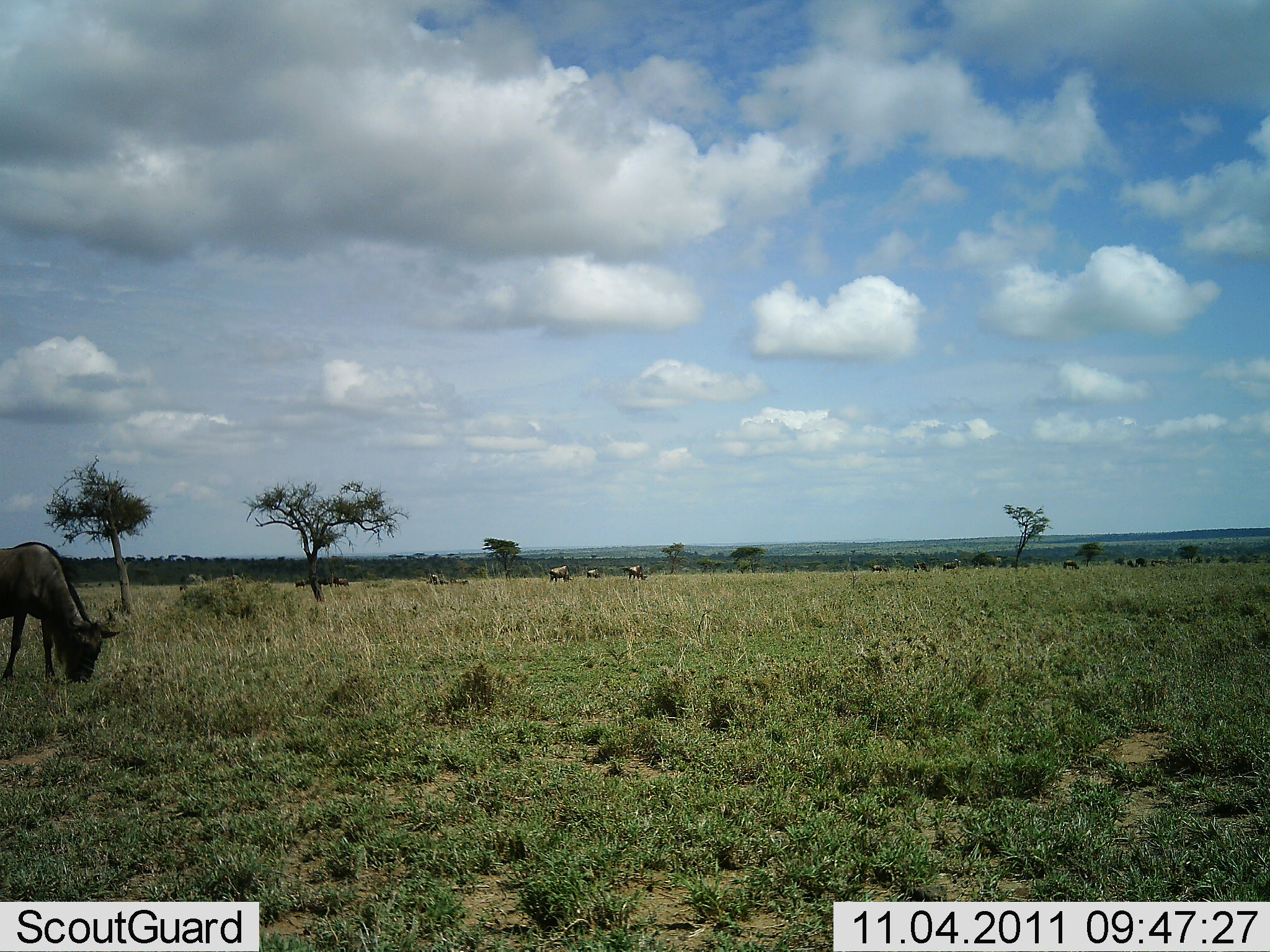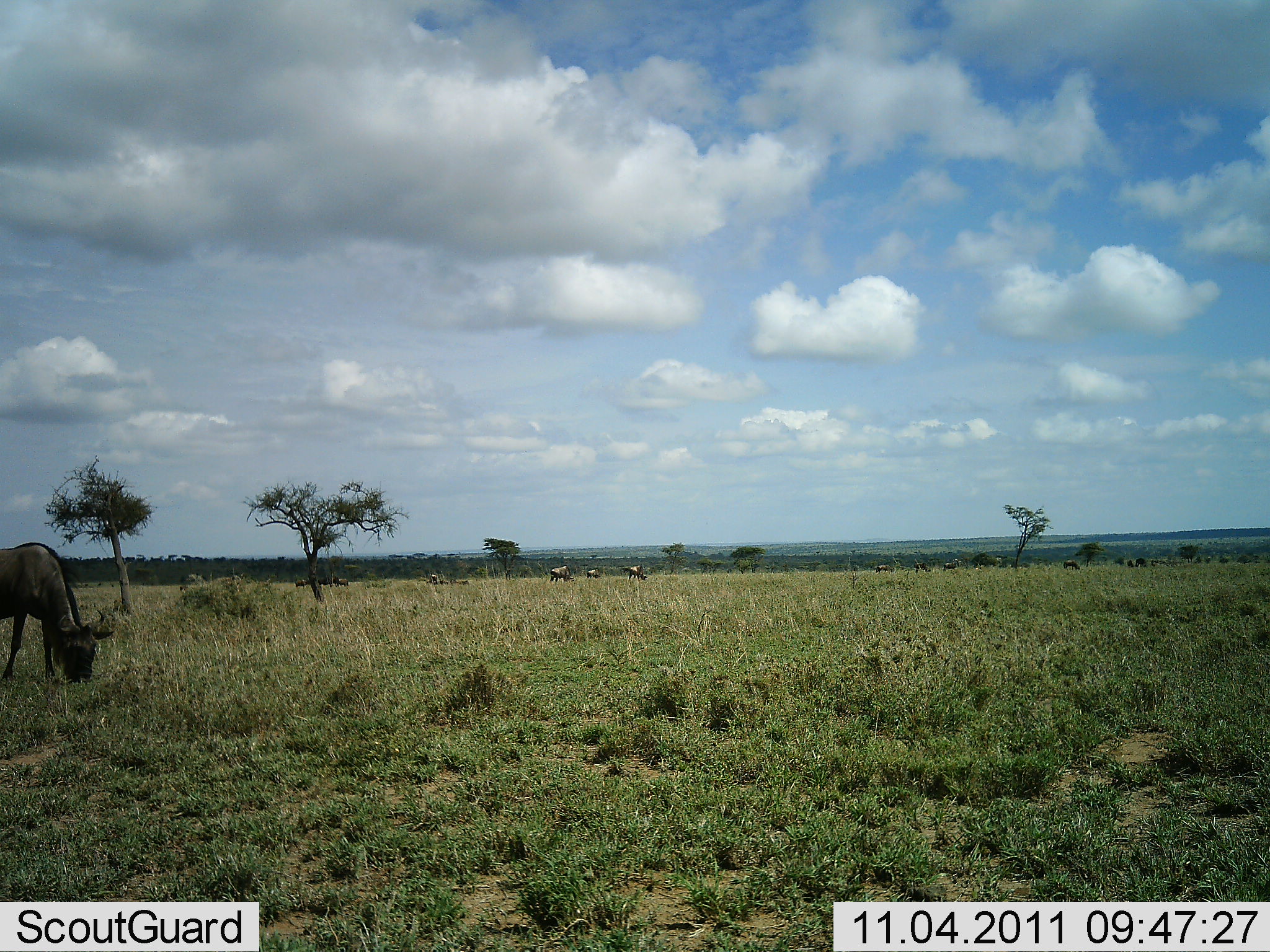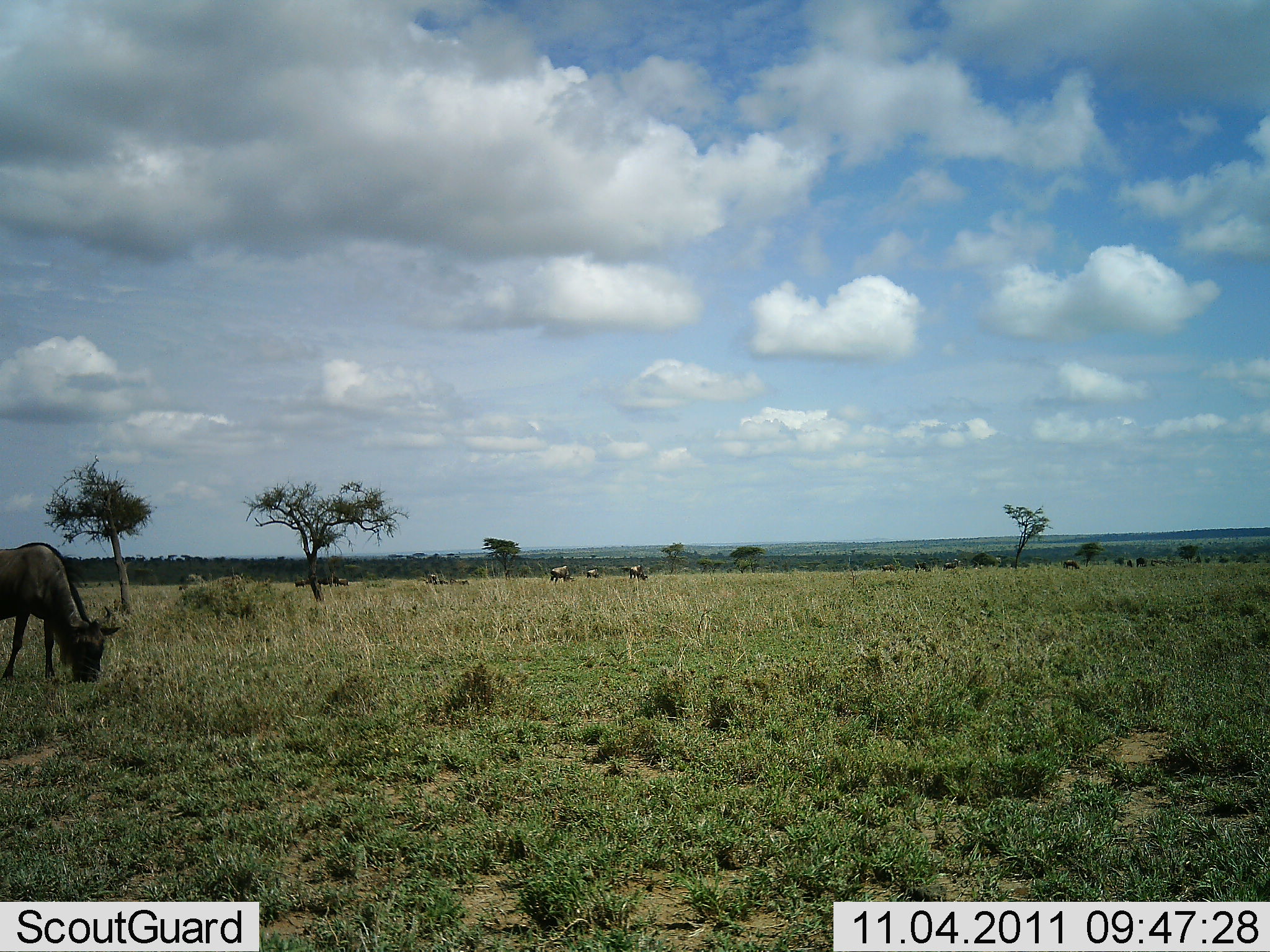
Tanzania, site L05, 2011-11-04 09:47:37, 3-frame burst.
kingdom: Animalia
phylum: Chordata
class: Mammalia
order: Artiodactyla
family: Bovidae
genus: Connochaetes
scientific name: Connochaetes taurinus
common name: blue wildebeest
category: wildebeest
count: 1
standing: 55%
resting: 9%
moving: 9%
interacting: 0%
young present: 0%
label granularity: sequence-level